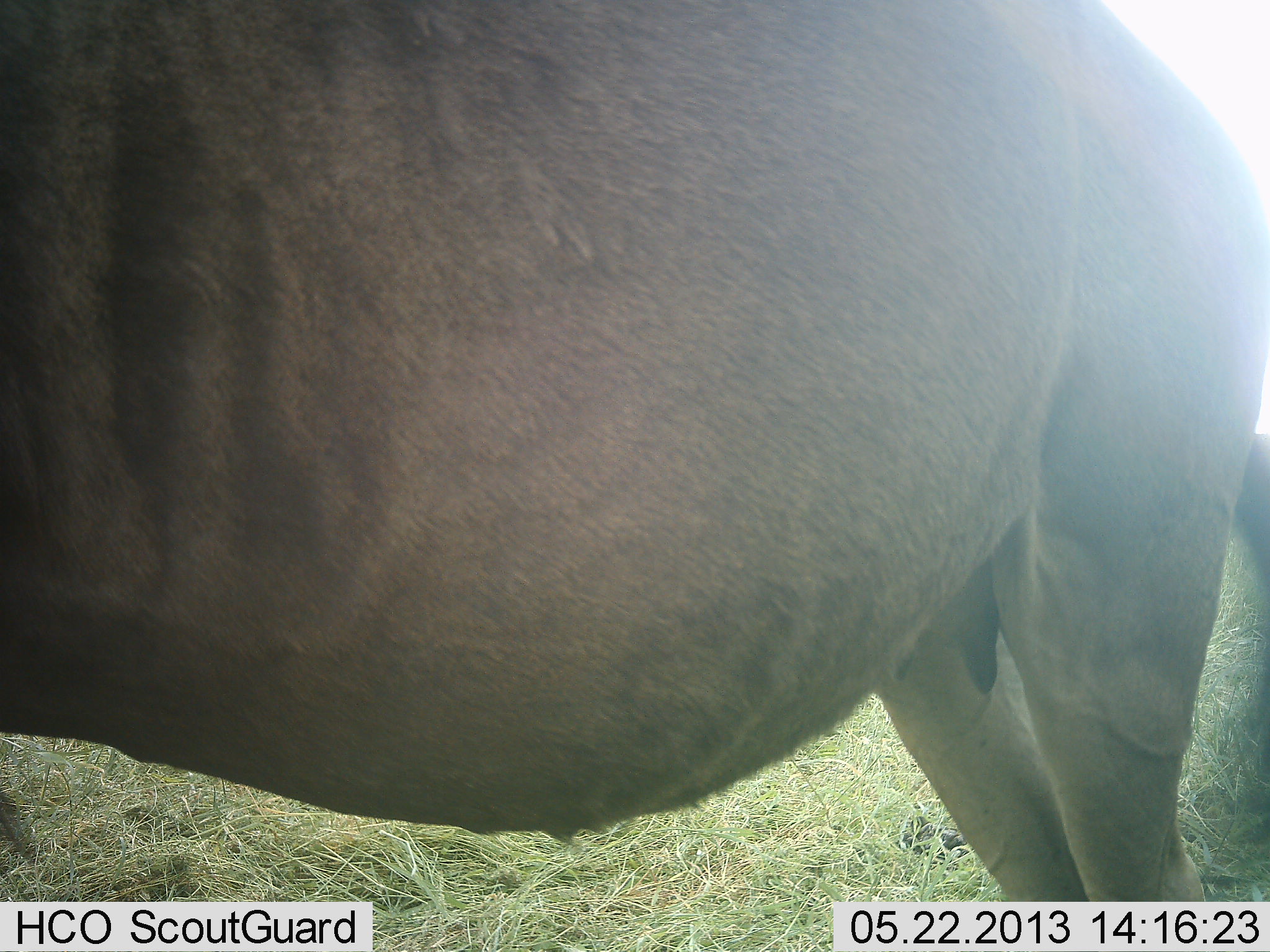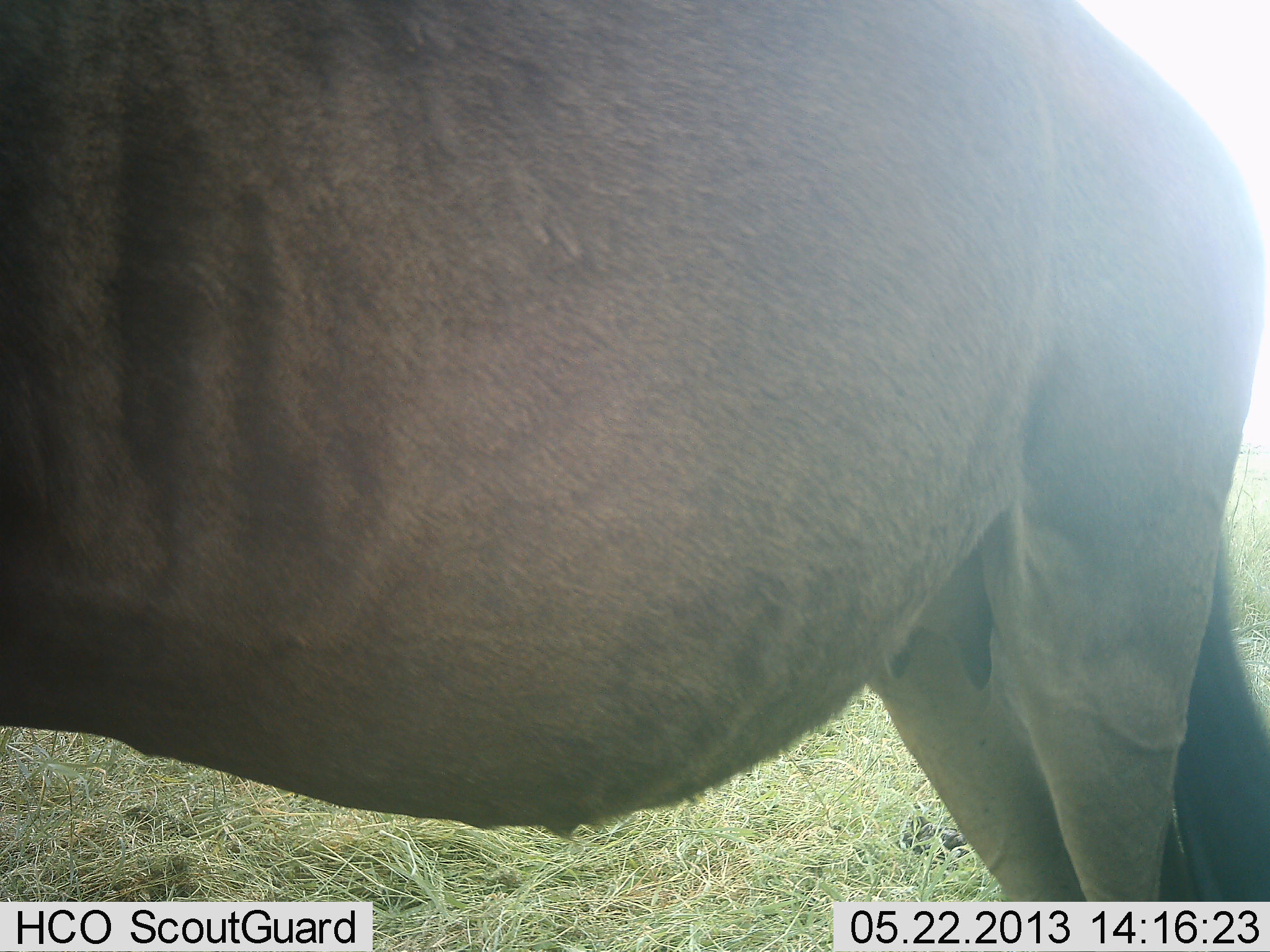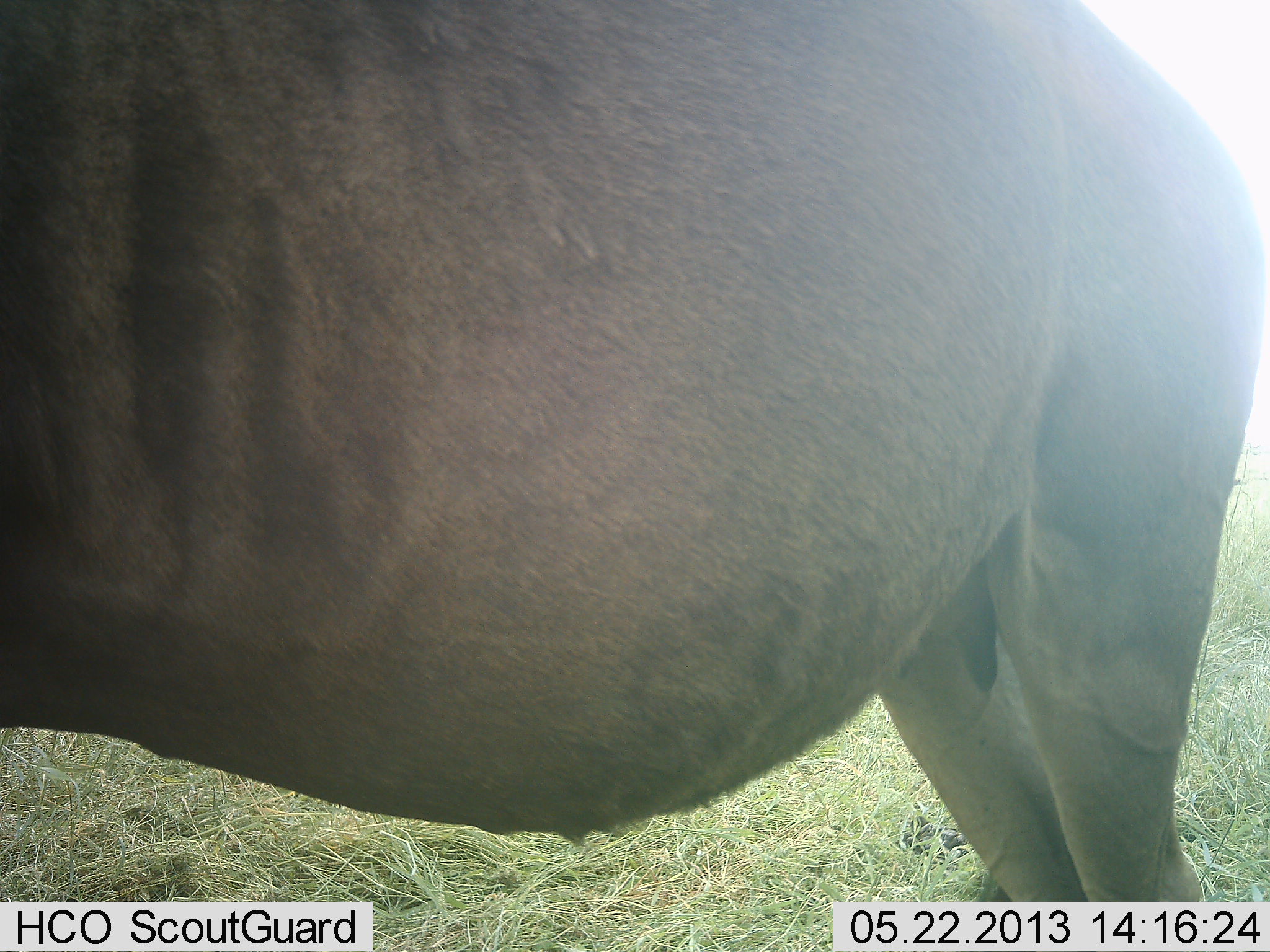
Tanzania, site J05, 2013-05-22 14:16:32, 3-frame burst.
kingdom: Animalia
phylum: Chordata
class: Mammalia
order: Artiodactyla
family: Bovidae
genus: Connochaetes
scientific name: Connochaetes taurinus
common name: blue wildebeest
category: wildebeest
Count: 1.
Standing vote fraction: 100%.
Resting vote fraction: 0%.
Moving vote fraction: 0%.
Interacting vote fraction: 0%.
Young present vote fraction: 0%.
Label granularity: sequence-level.